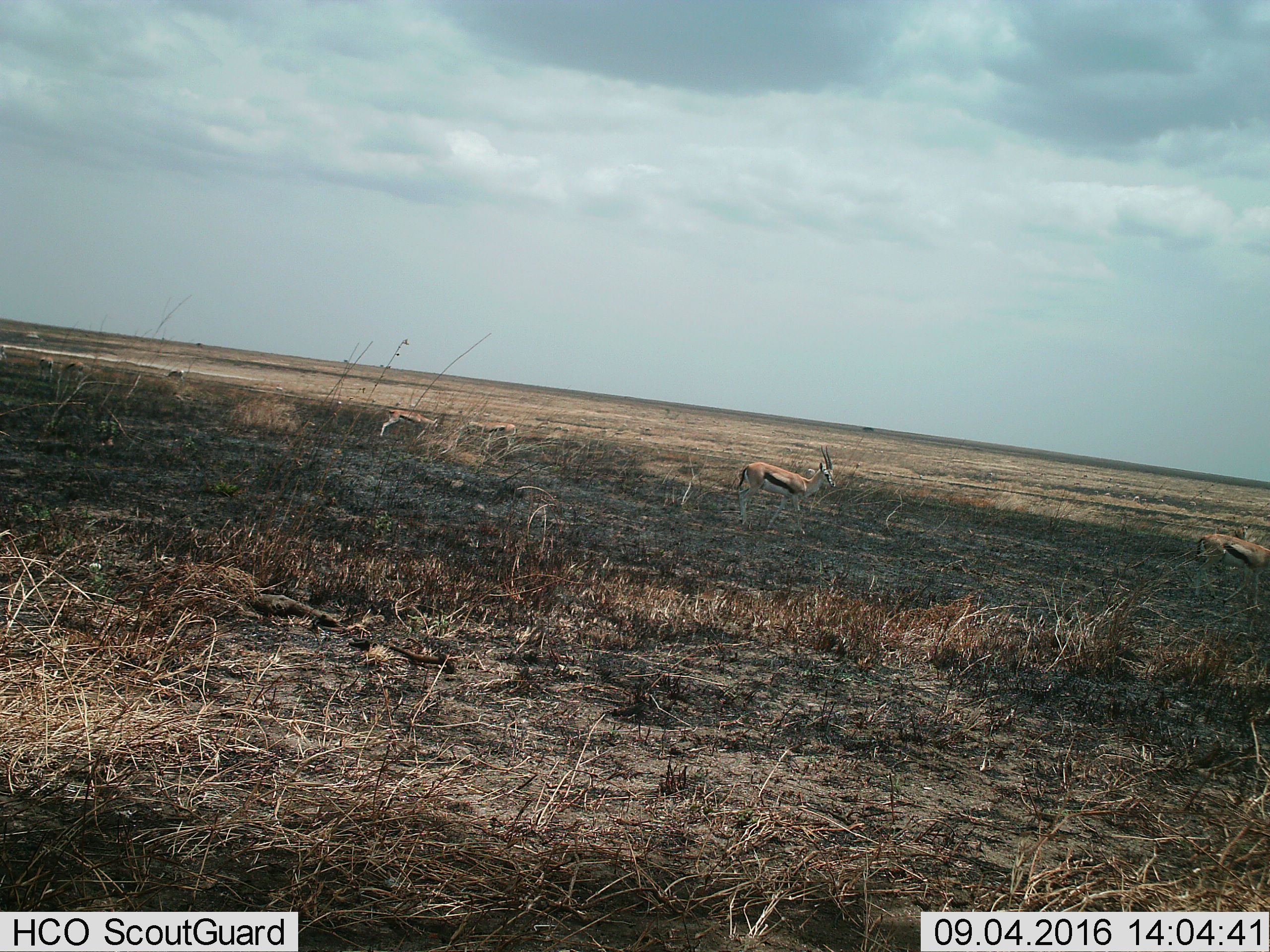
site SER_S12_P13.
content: unidentified animal